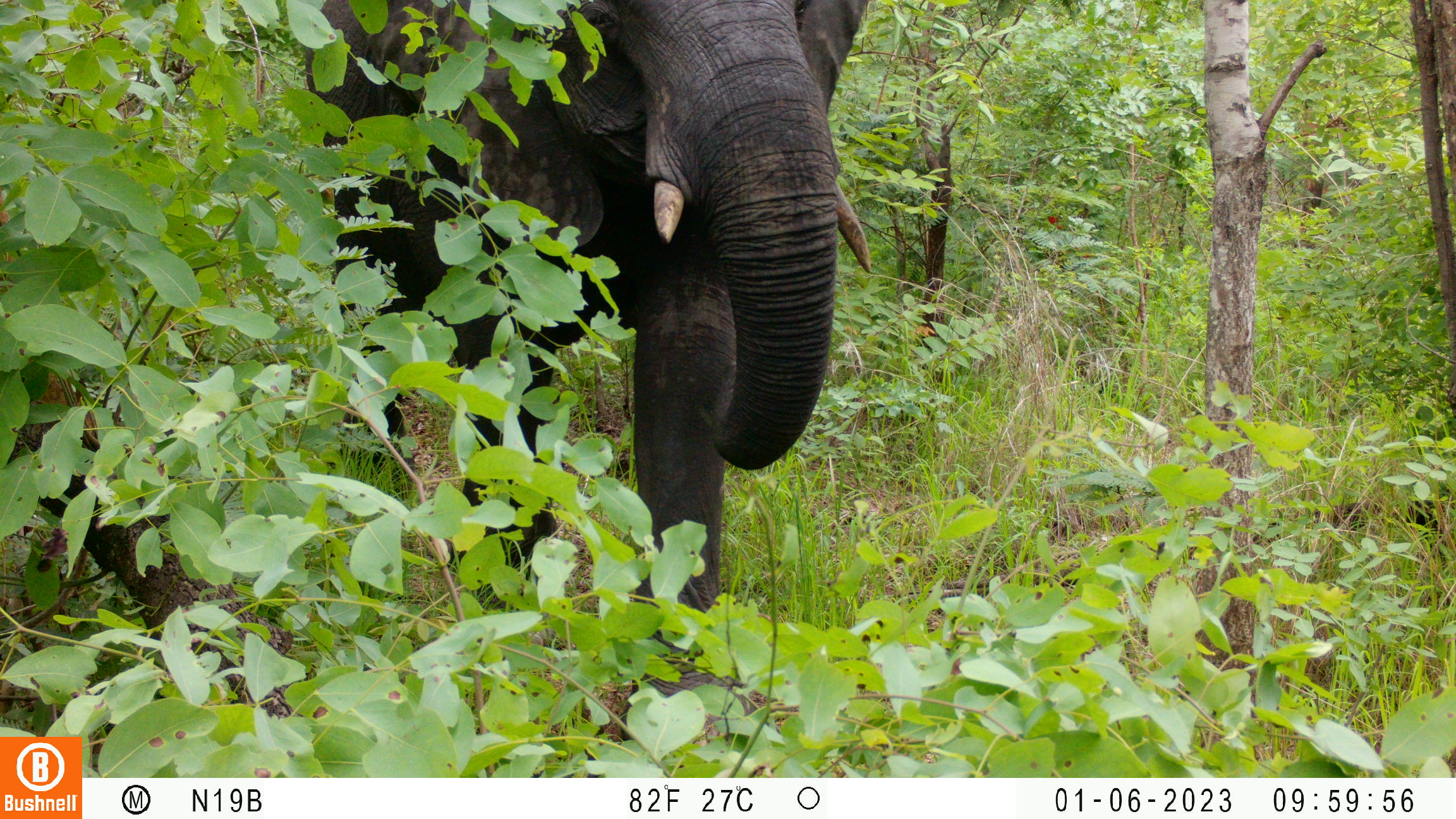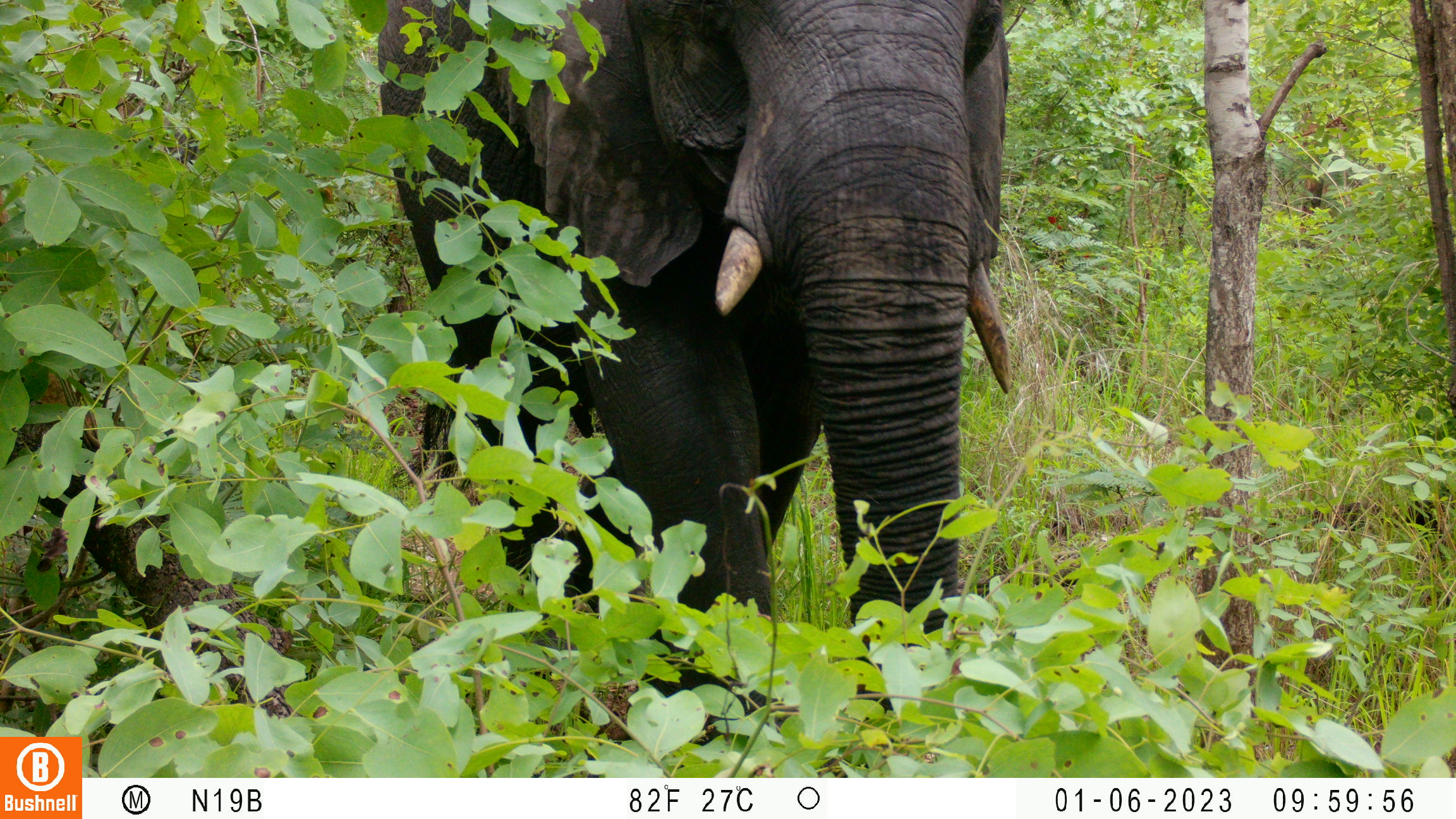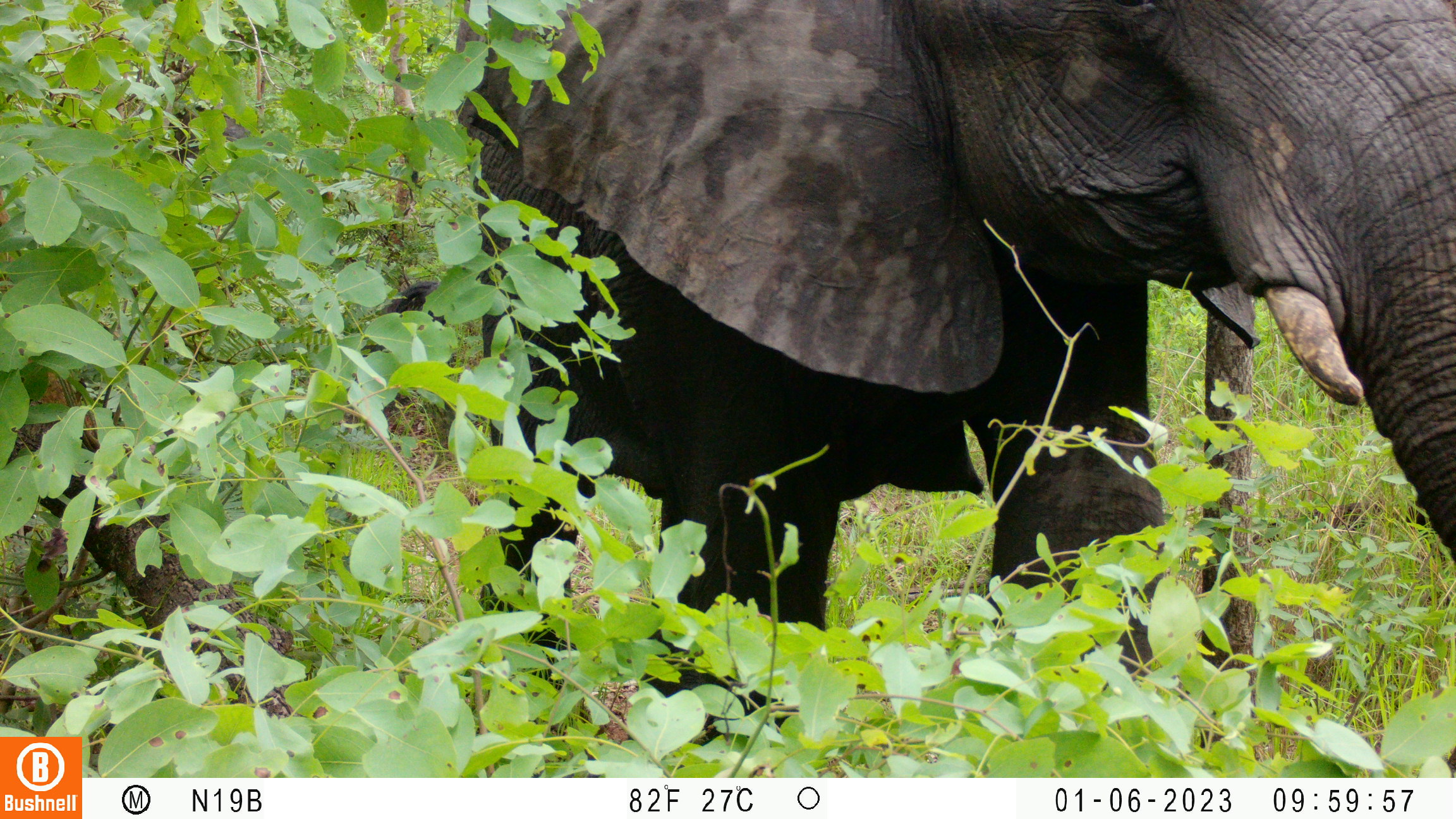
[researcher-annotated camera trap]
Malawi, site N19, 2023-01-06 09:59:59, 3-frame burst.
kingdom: Animalia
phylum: Chordata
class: Mammalia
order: Proboscidea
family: Elephantidae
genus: Loxodonta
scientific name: Loxodonta africana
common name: african savanna elephant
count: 1